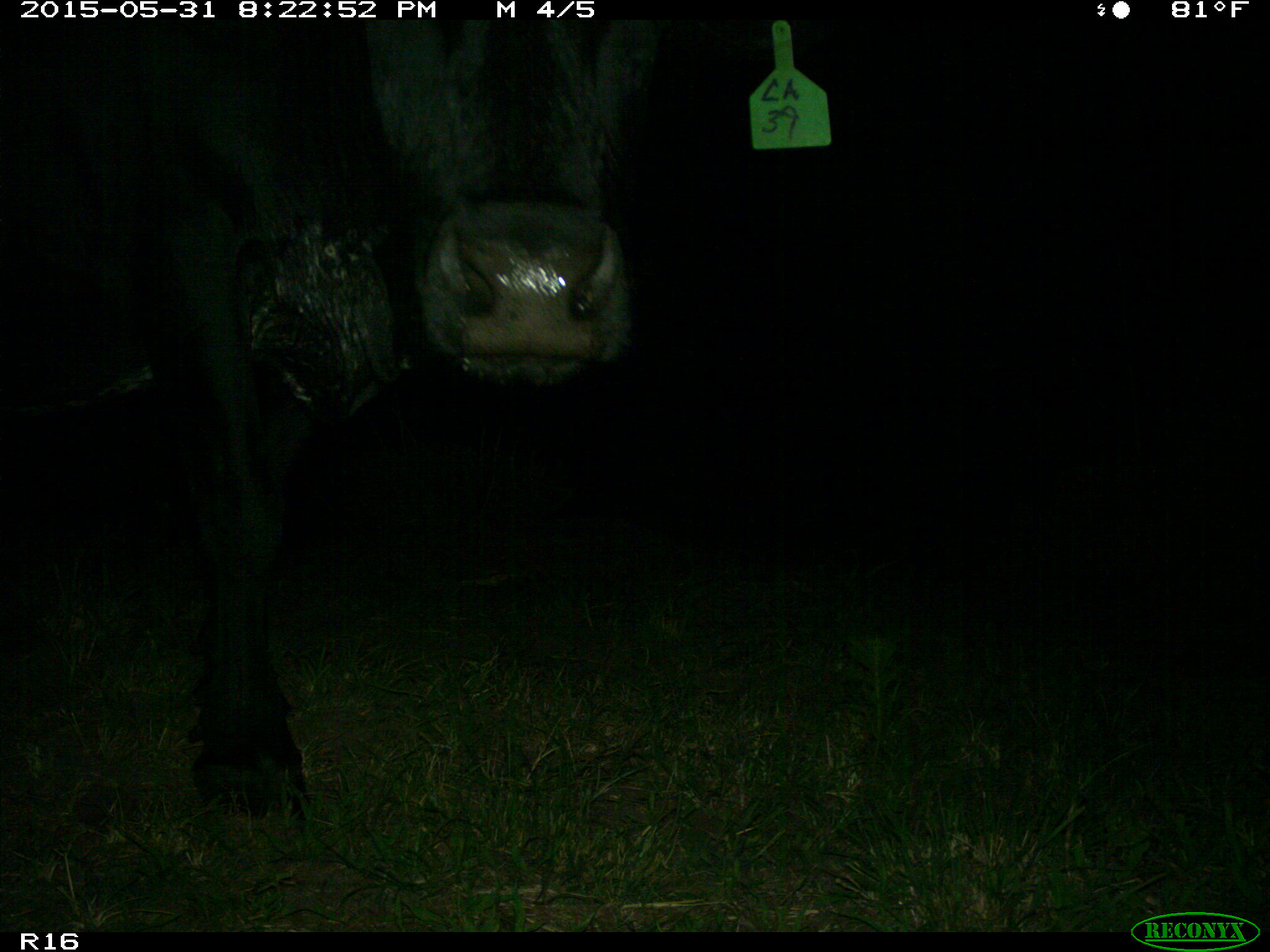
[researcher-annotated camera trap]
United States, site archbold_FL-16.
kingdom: Animalia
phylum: Chordata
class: Mammalia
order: Artiodactyla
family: Bovidae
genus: Bos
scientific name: Bos taurus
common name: domestic cow